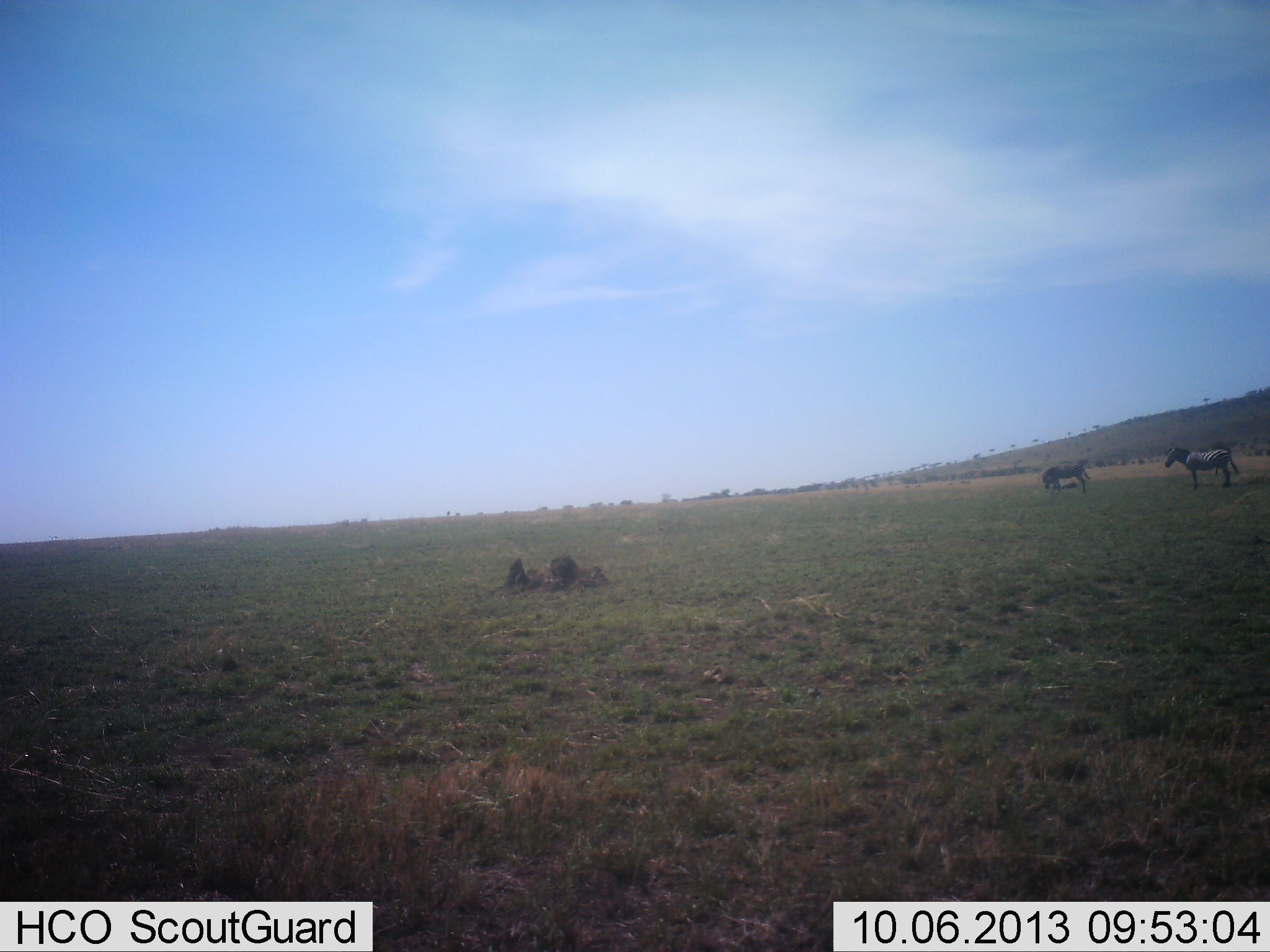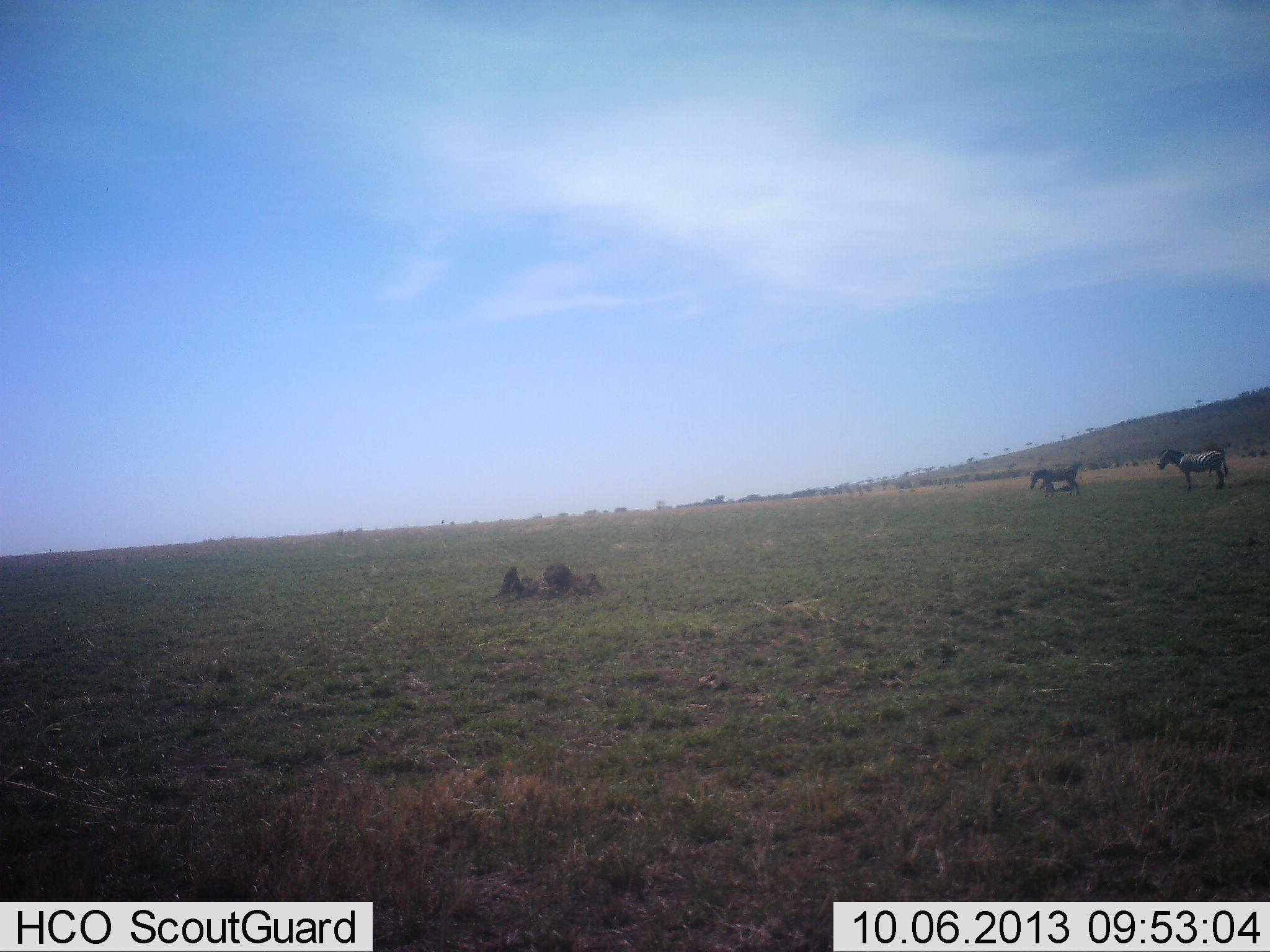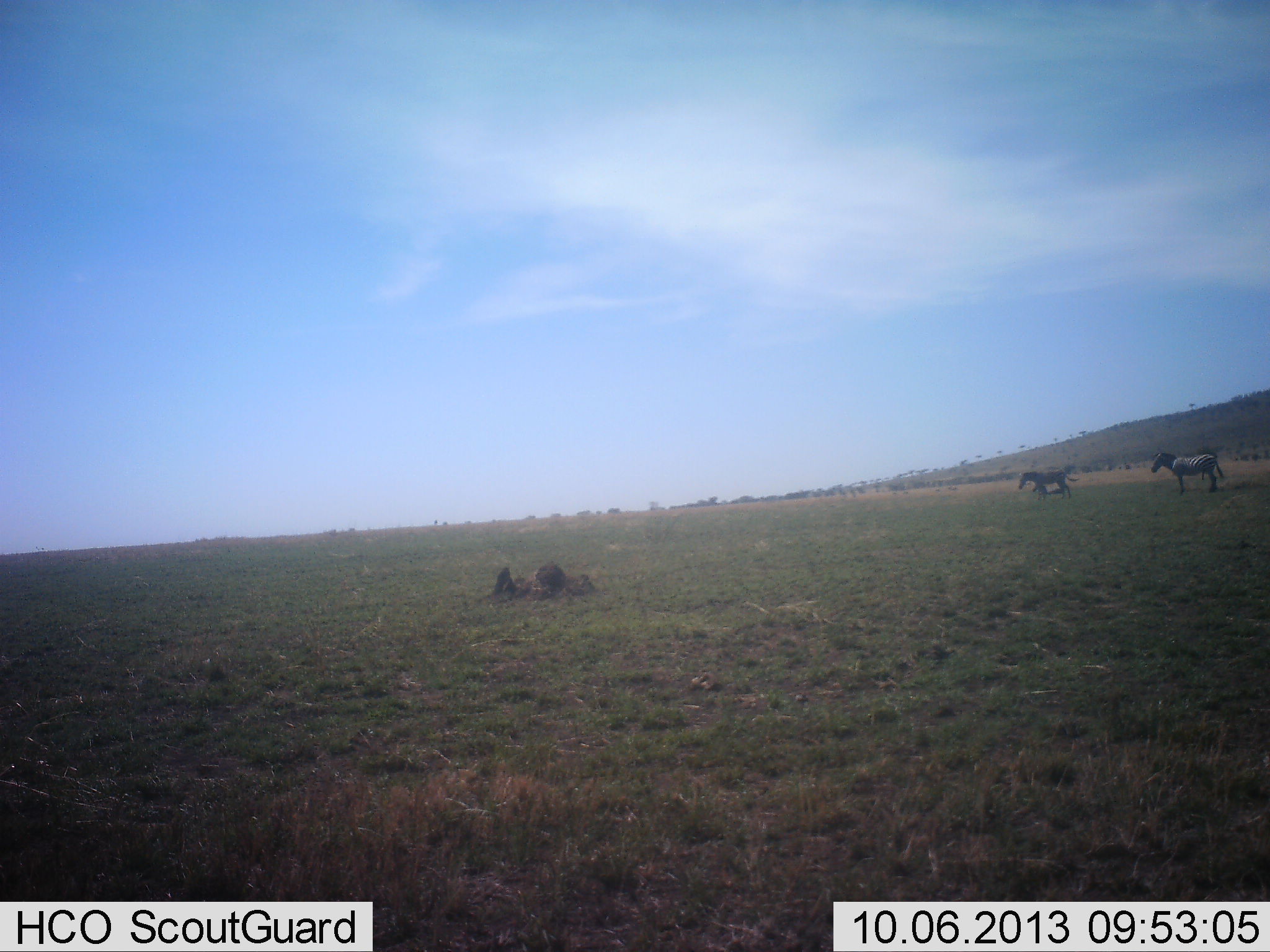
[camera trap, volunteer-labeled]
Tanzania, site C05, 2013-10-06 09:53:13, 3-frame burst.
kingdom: Animalia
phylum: Chordata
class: Mammalia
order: Perissodactyla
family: Equidae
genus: Equus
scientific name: Equus quagga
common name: plains zebra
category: zebra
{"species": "zebra (plains zebra) (Equus quagga)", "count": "2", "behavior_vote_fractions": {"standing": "100%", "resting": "0%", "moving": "27%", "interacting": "0%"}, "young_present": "0%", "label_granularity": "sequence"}